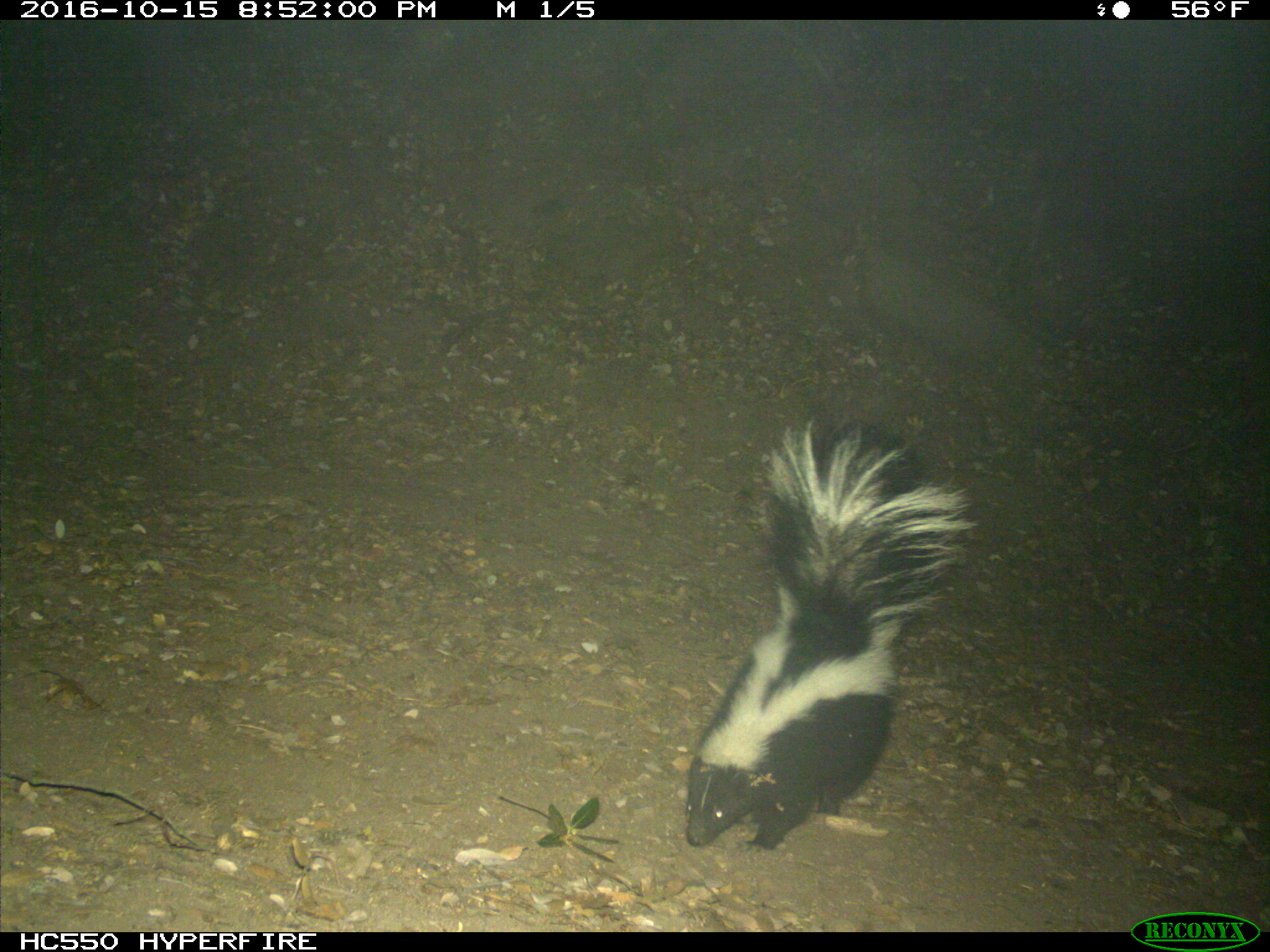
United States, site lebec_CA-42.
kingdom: Animalia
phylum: Chordata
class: Mammalia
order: Carnivora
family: Mephitidae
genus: Mephitis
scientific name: Mephitis mephitis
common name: striped skunk